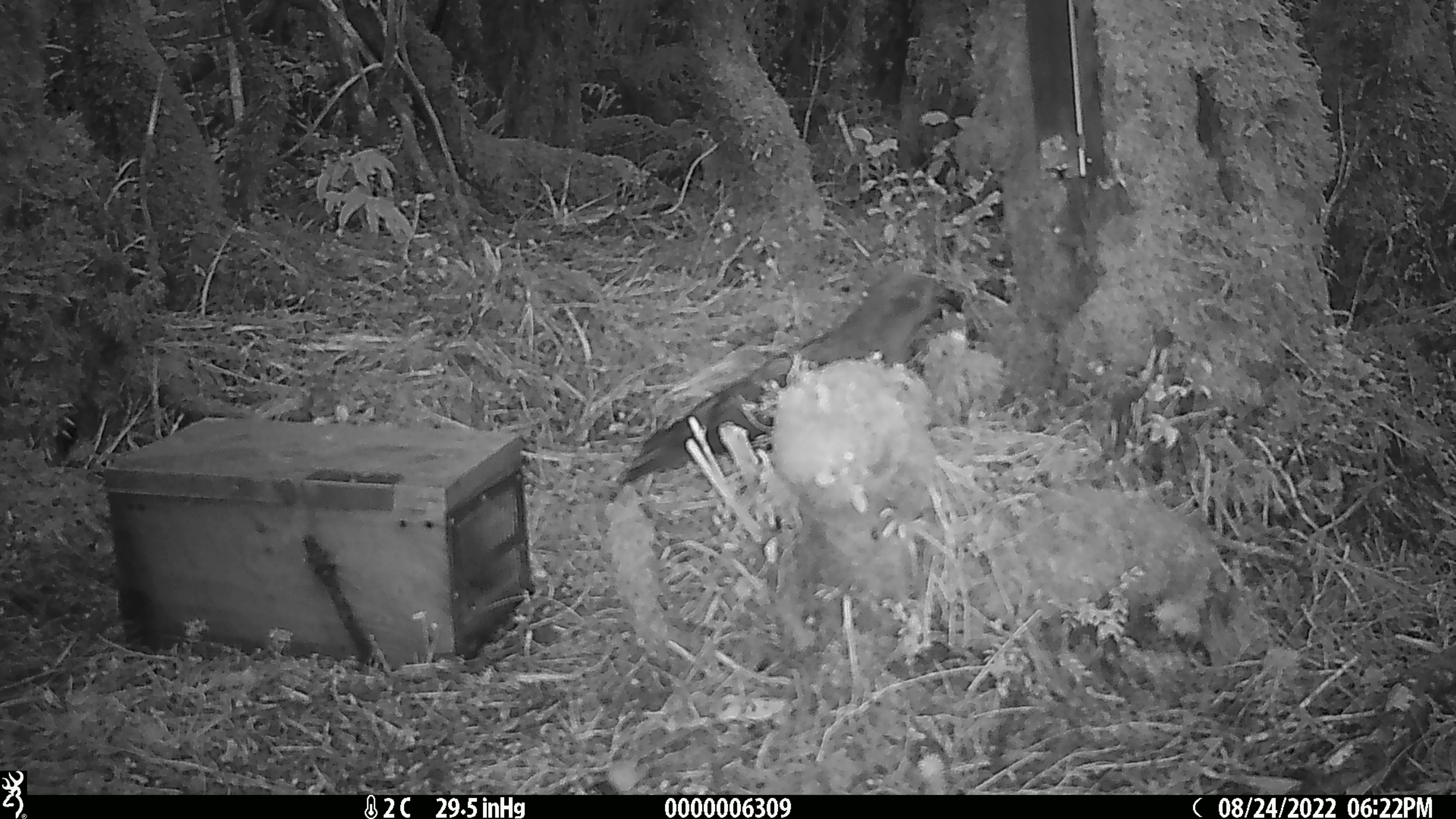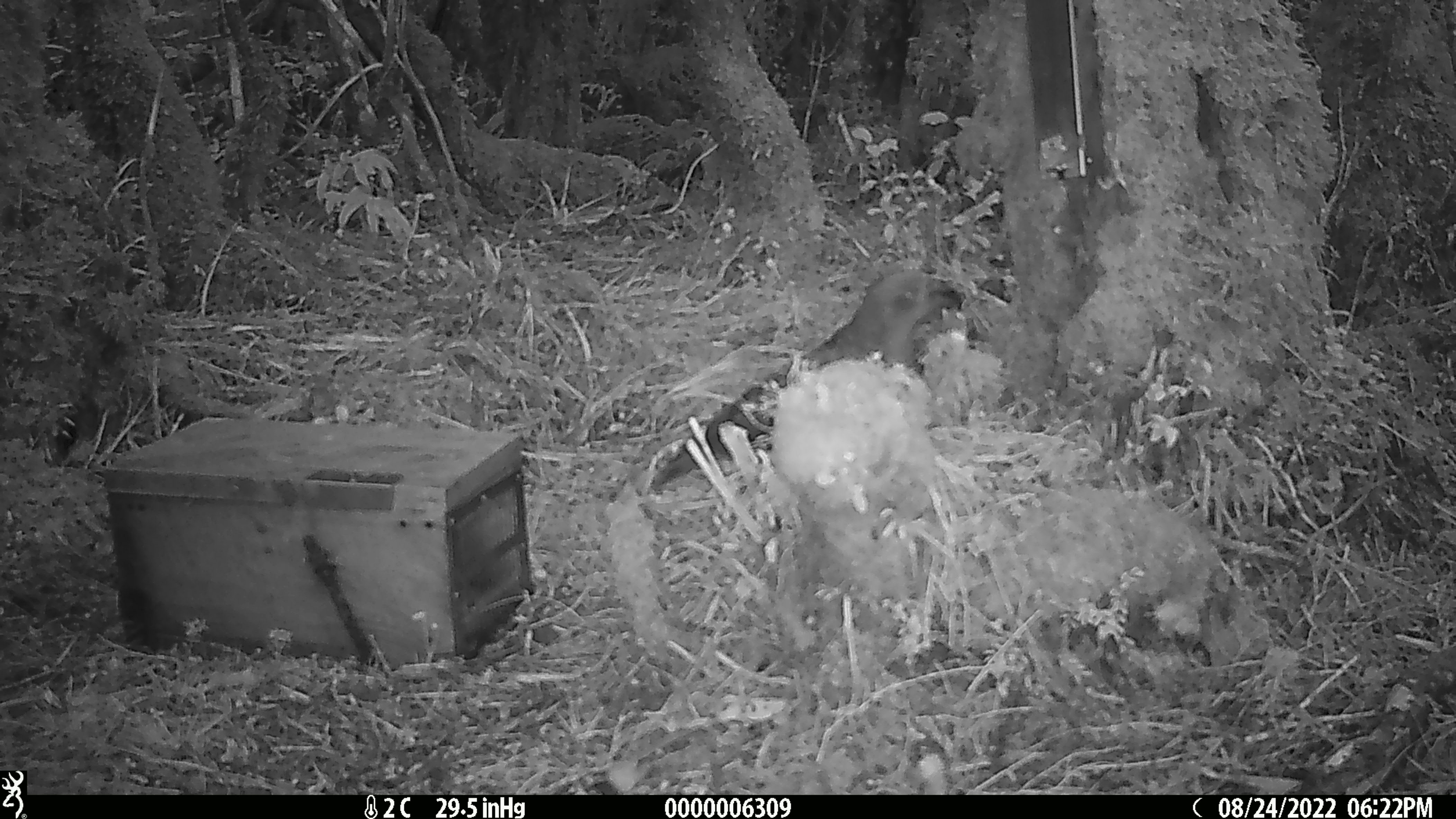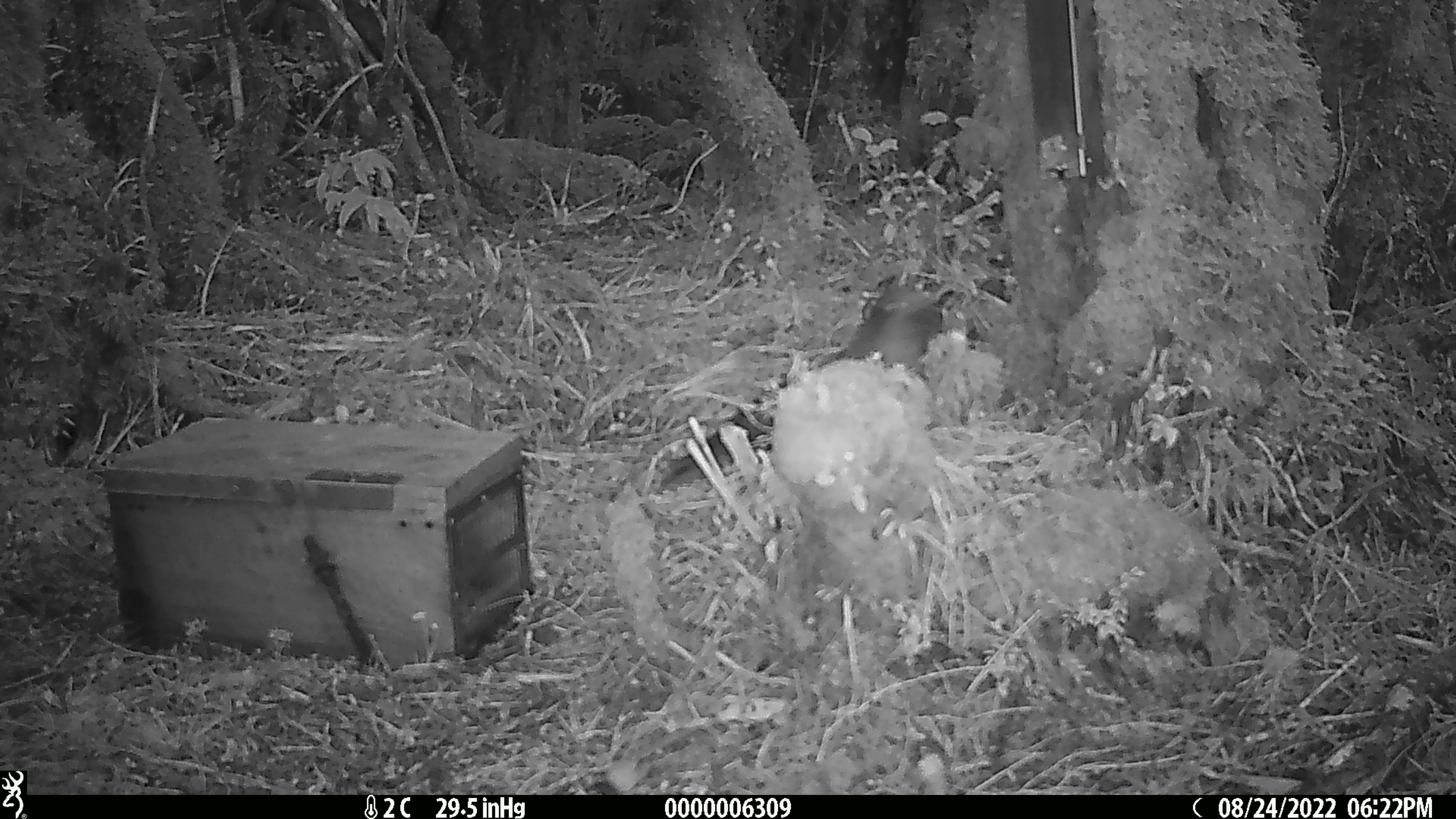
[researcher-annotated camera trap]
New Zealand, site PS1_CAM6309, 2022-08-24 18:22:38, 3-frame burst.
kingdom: Animalia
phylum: Chordata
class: Aves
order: Psittaciformes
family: Strigopidae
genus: Nestor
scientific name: Nestor notabilis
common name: kea